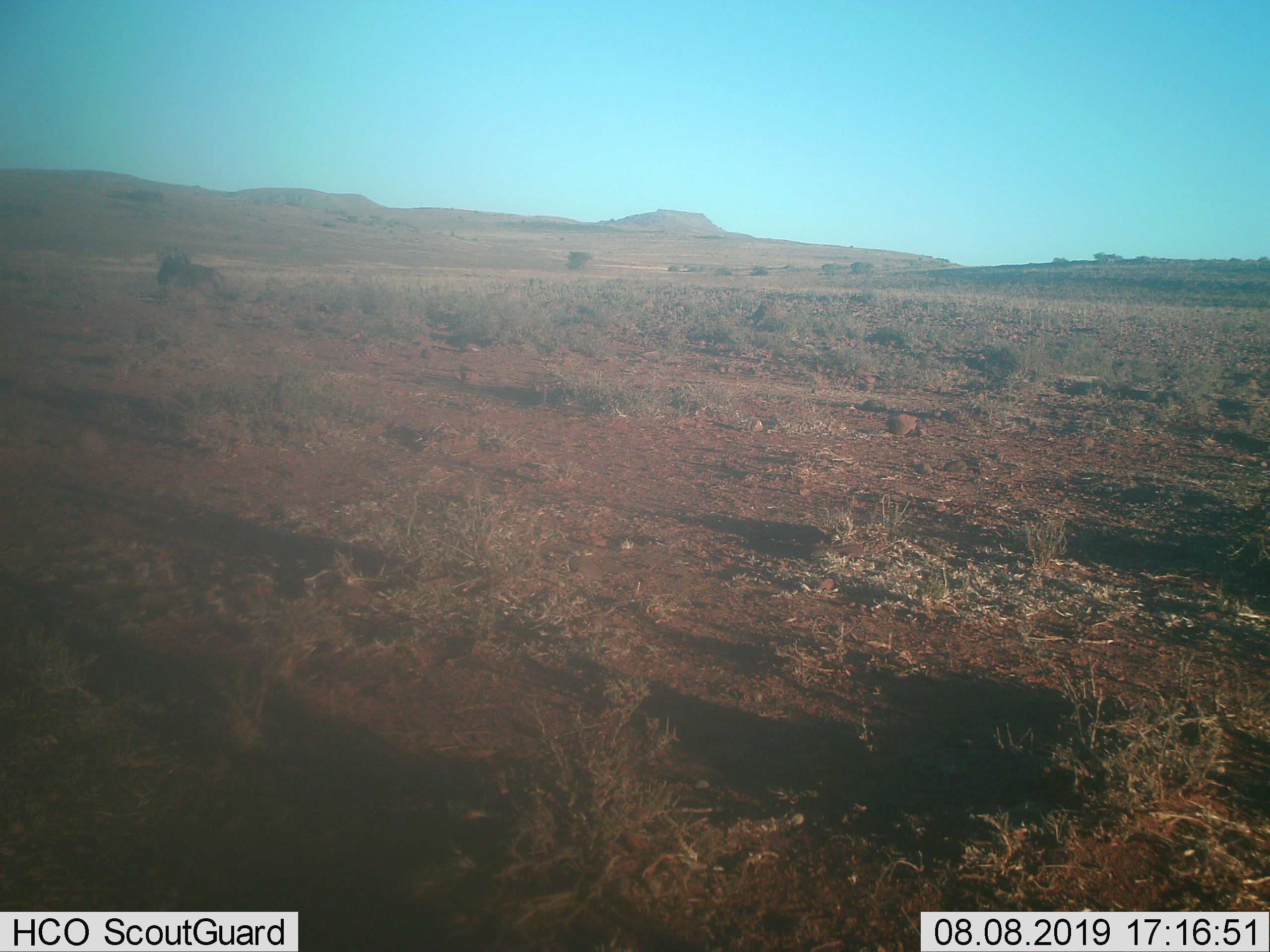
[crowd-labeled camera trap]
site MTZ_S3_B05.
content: unidentified animal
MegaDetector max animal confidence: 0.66